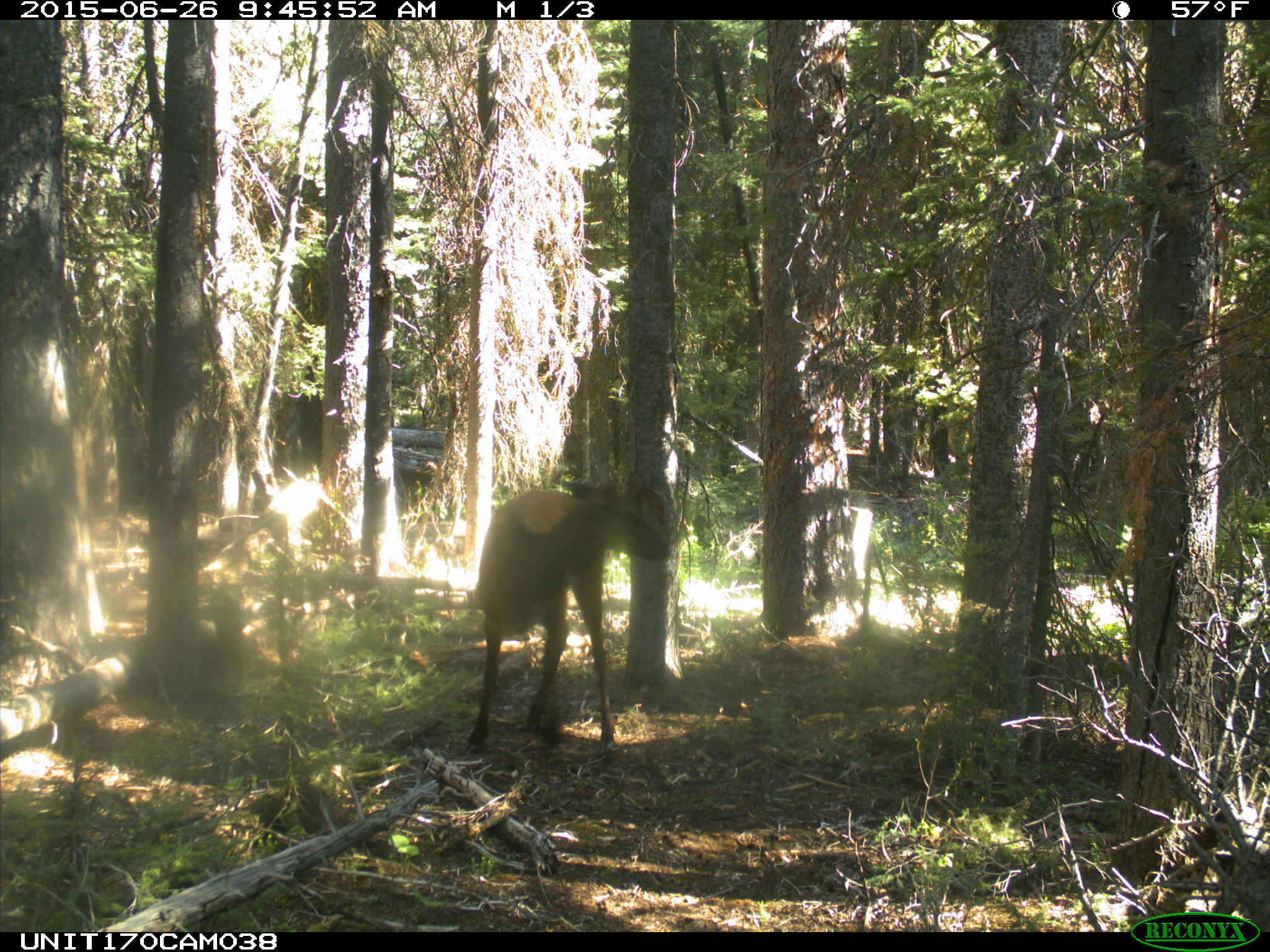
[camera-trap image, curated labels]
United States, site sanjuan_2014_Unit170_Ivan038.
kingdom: Animalia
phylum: Chordata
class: Mammalia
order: Artiodactyla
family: Cervidae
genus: Cervus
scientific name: Cervus elaphus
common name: red deer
Cervus elaphus (red deer).